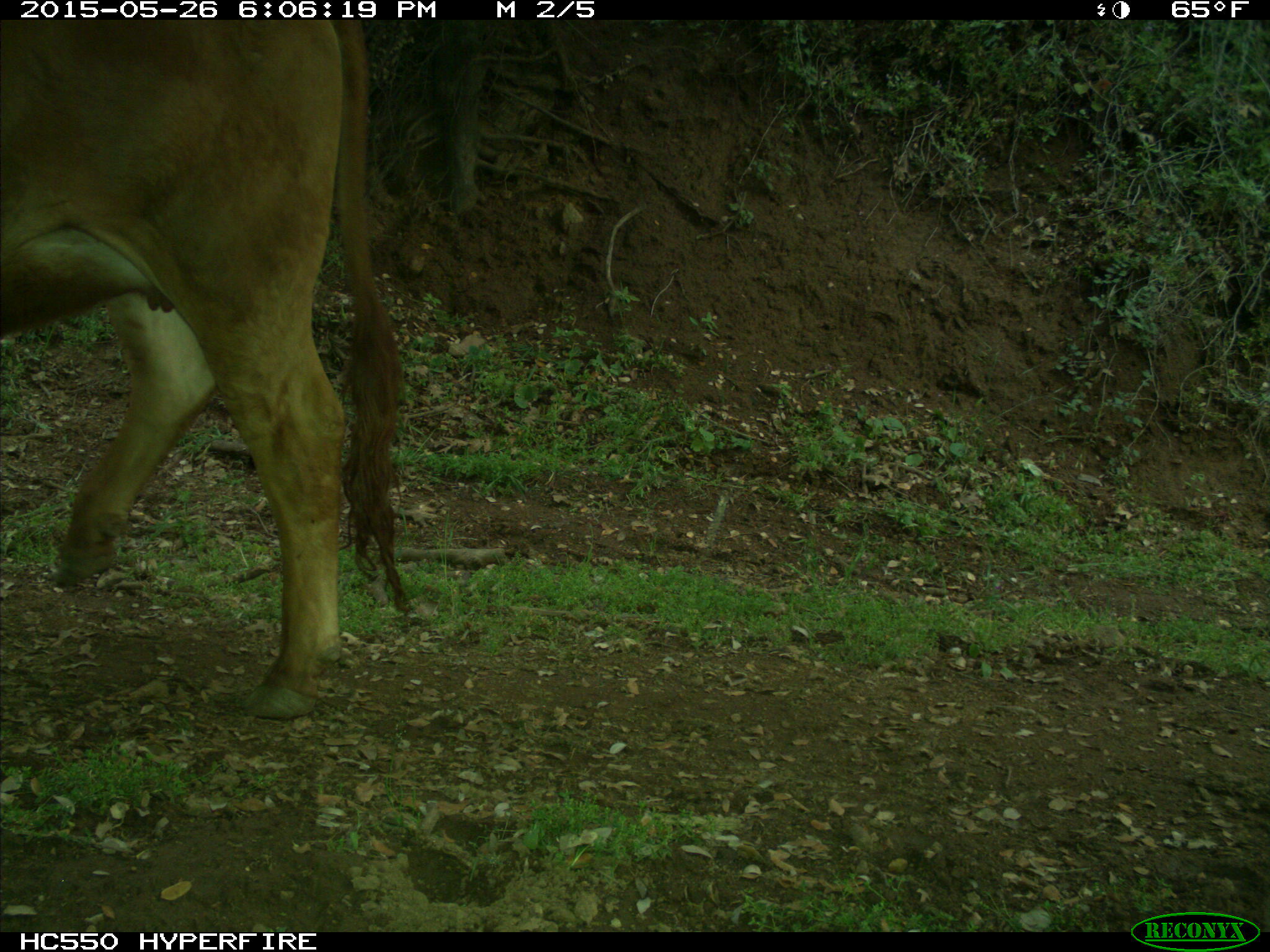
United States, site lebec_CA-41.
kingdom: Animalia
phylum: Chordata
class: Mammalia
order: Artiodactyla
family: Bovidae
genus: Bos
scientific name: Bos taurus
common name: domestic cow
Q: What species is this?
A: Bos taurus (domestic cow).